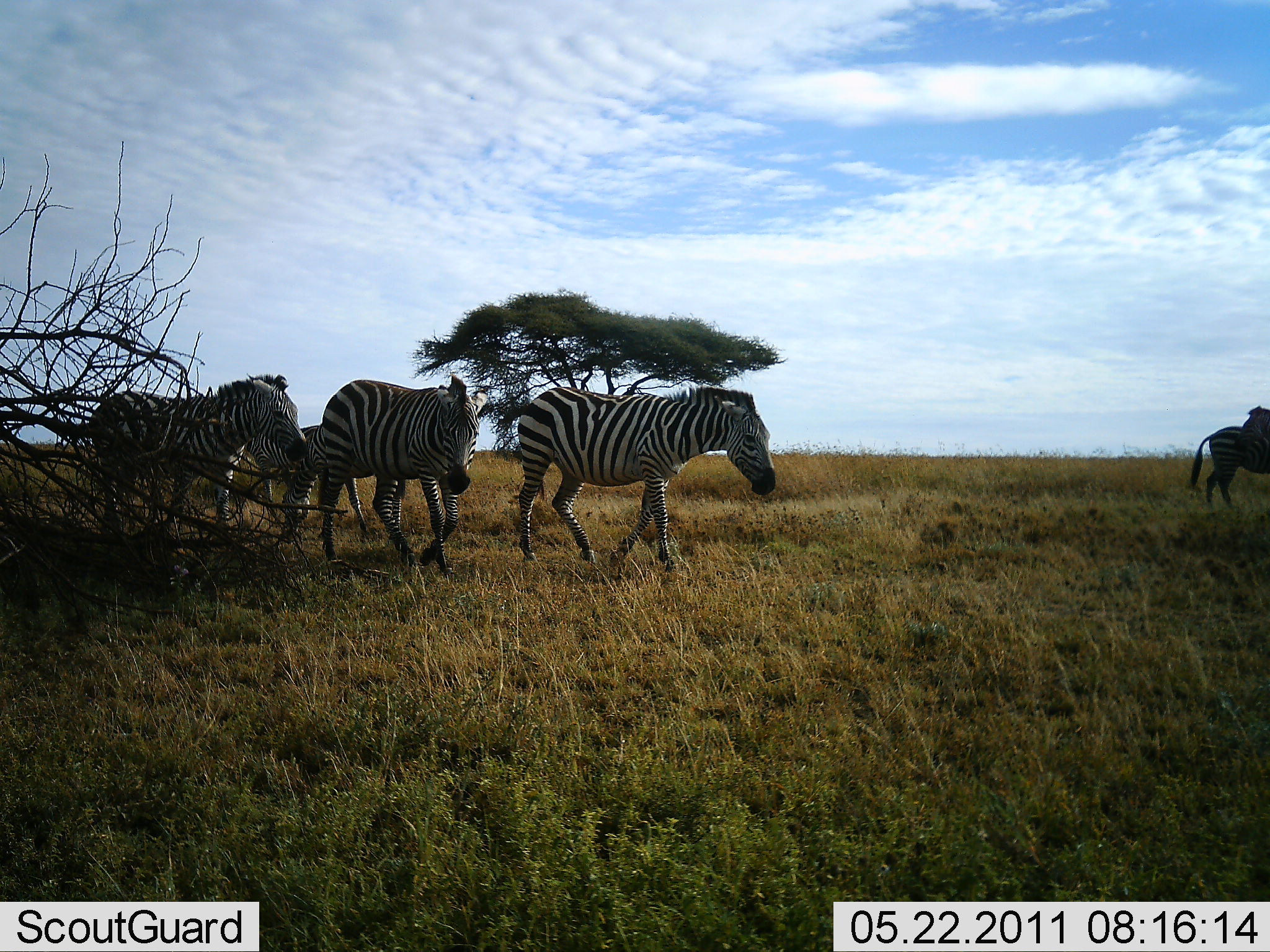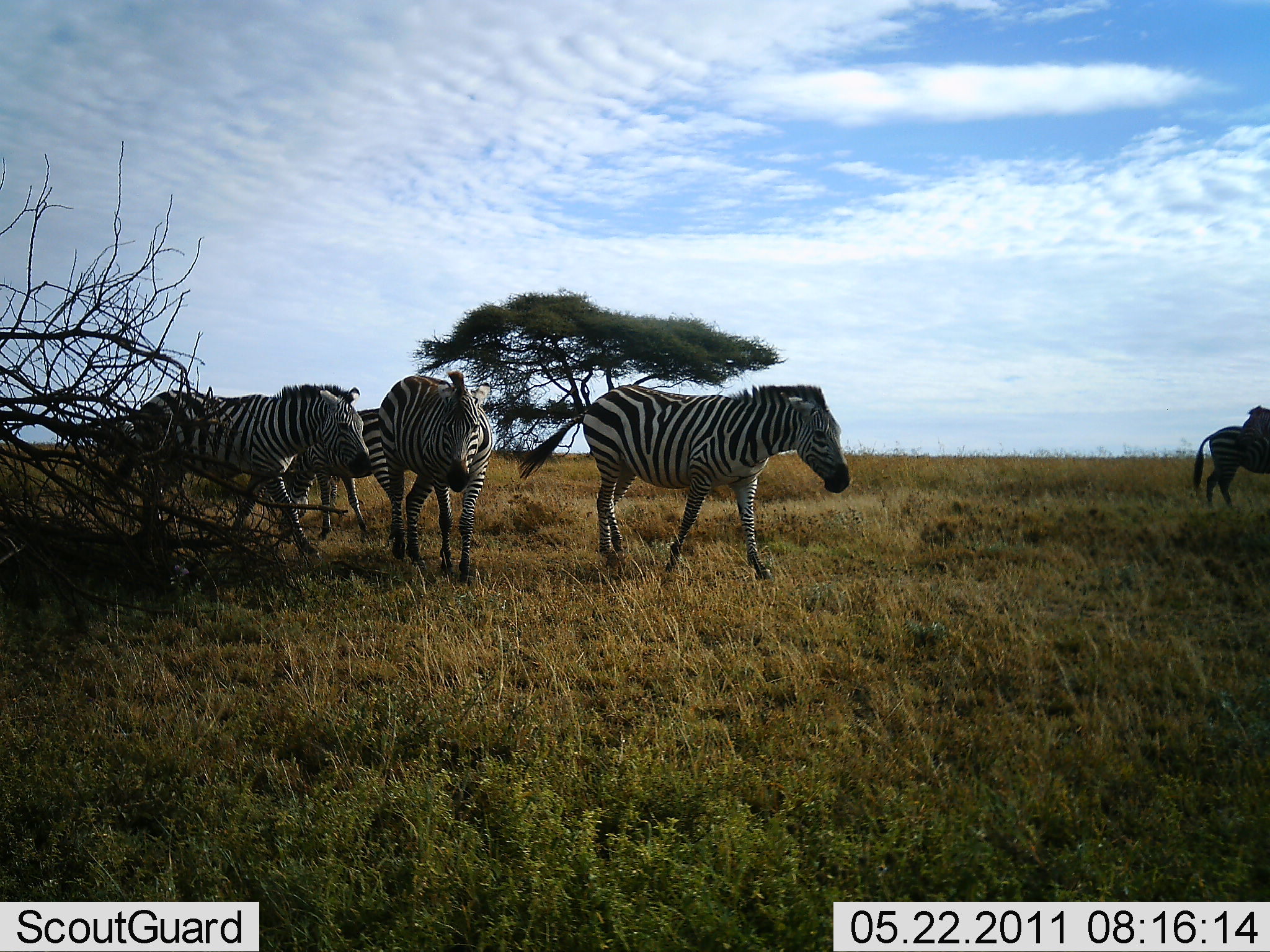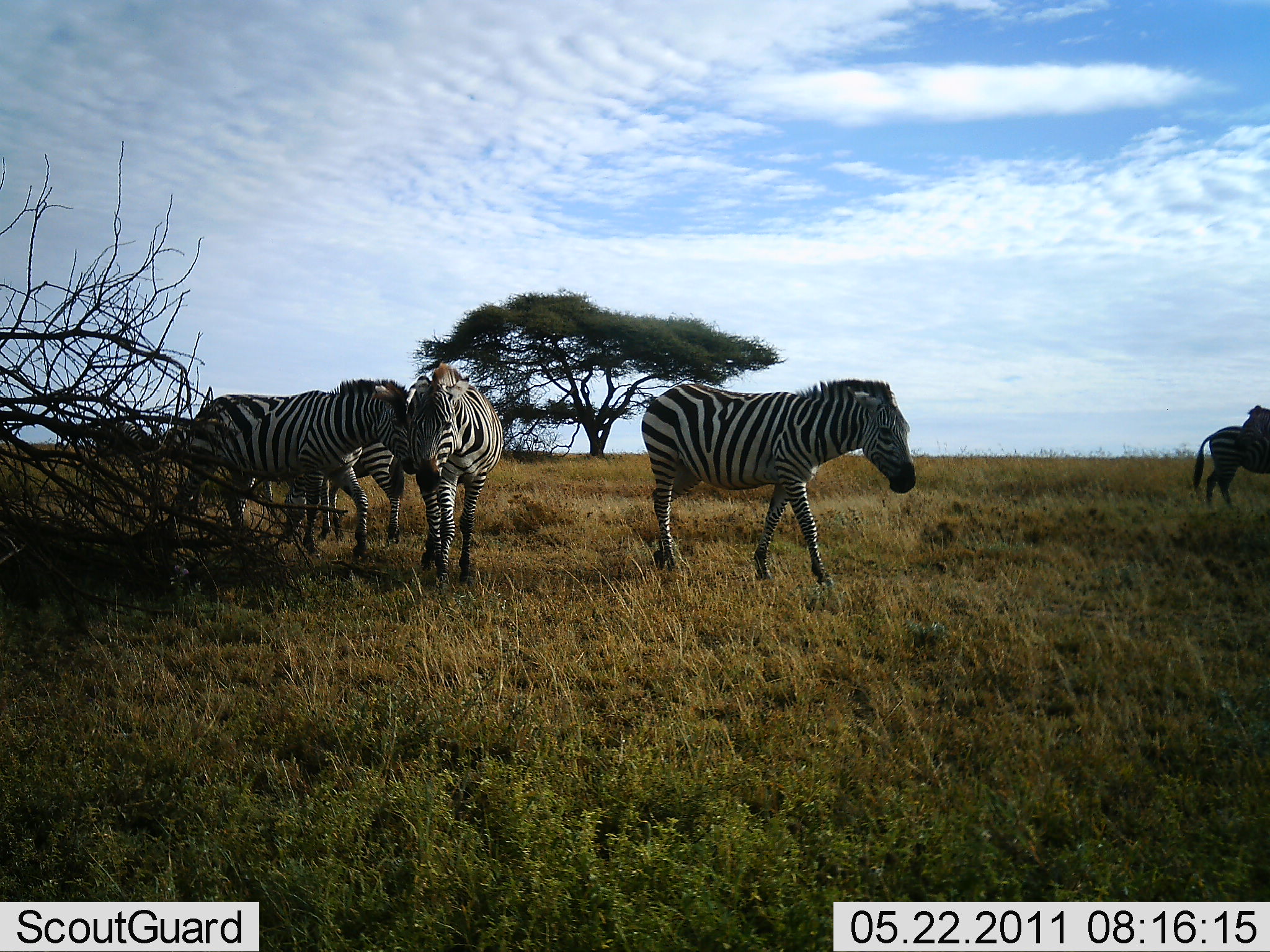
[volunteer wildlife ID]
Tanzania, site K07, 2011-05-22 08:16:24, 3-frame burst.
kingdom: Animalia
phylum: Chordata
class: Mammalia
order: Perissodactyla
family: Equidae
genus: Equus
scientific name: Equus quagga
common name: plains zebra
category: zebra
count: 5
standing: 42%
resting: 0%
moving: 100%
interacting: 17%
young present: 0%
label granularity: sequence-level